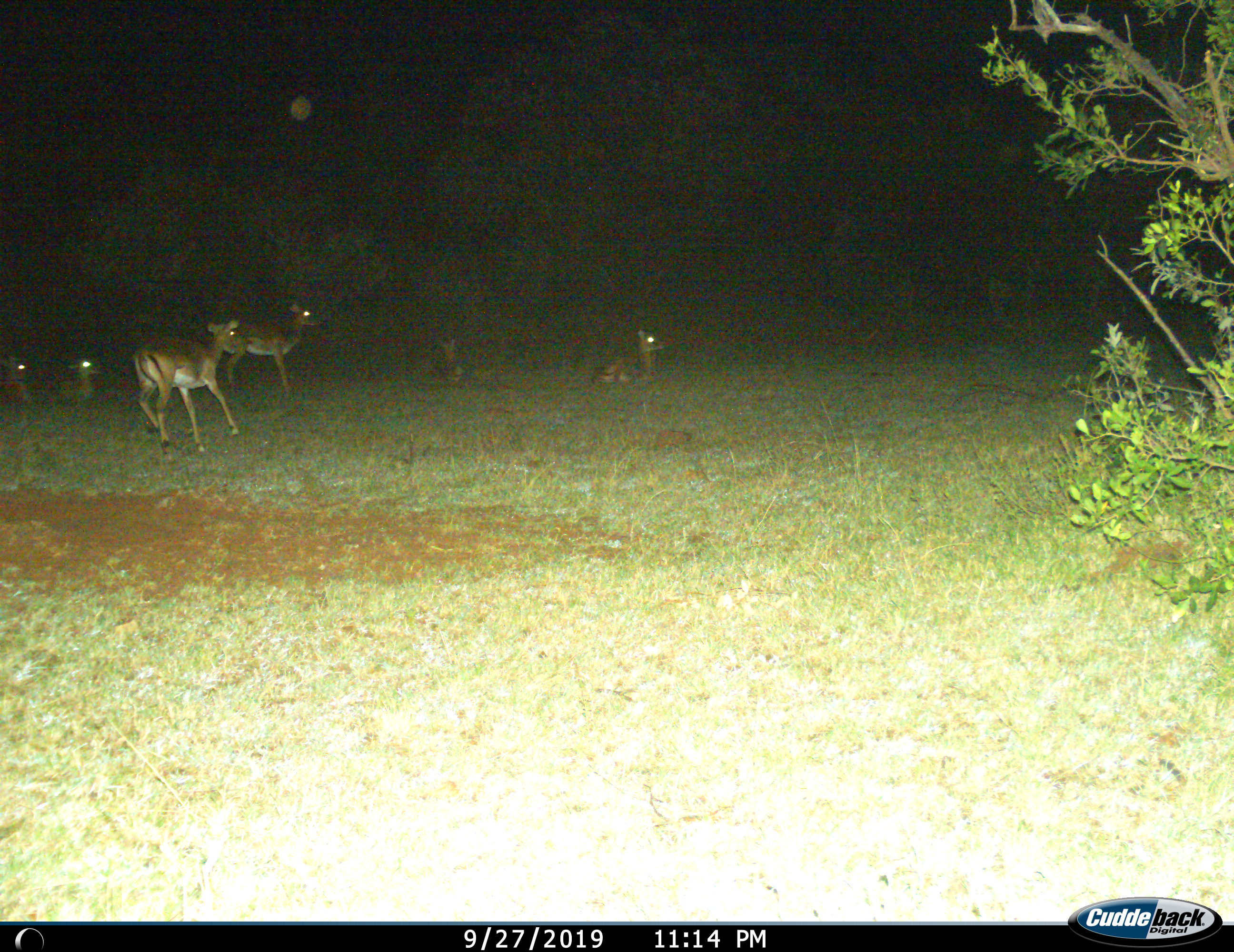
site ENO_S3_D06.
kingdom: Animalia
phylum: Chordata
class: Mammalia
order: Artiodactyla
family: Bovidae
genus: Aepyceros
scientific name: Aepyceros melampus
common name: impala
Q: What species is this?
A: Impala (Aepyceros melampus).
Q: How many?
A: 6.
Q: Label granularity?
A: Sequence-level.